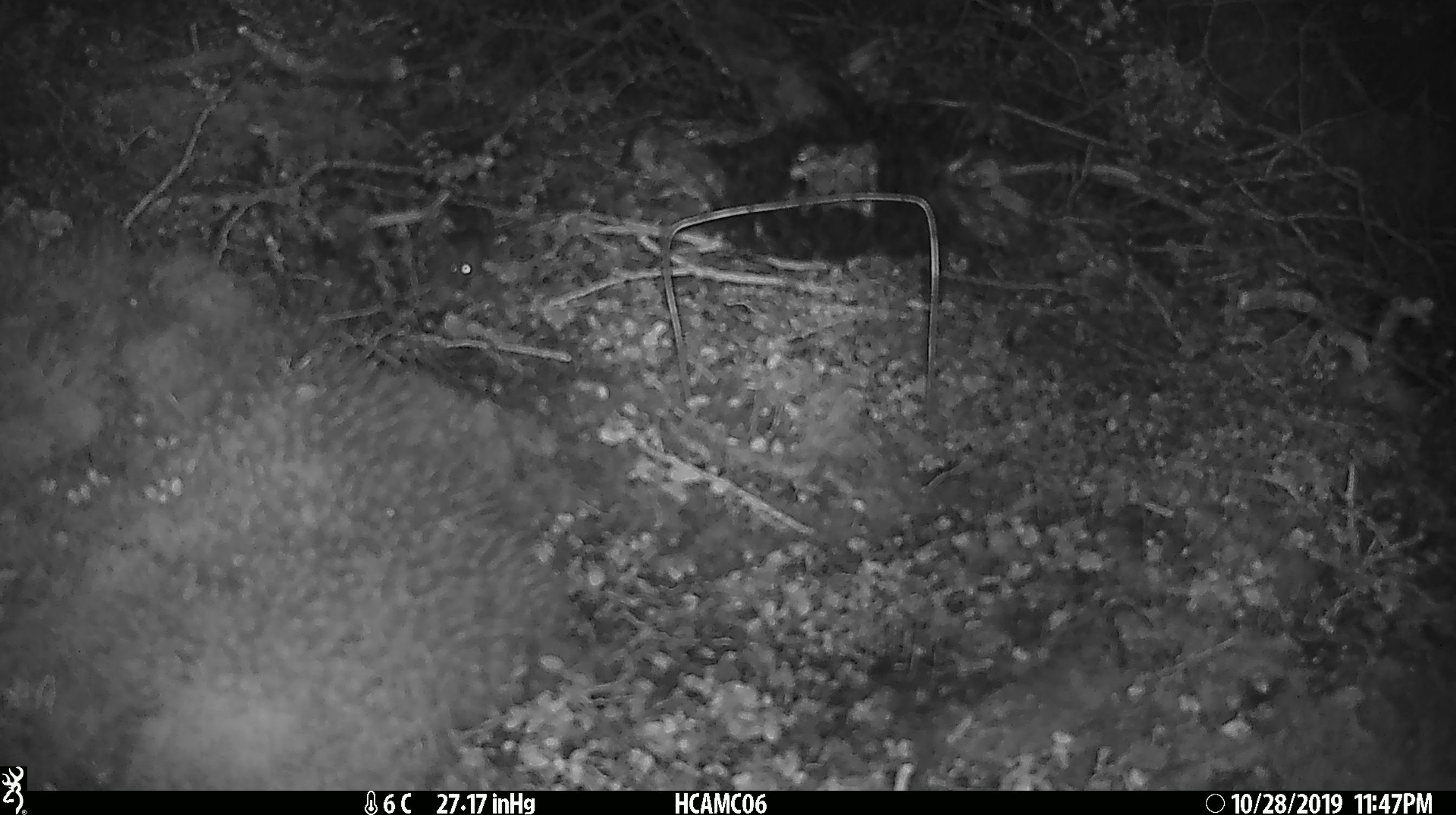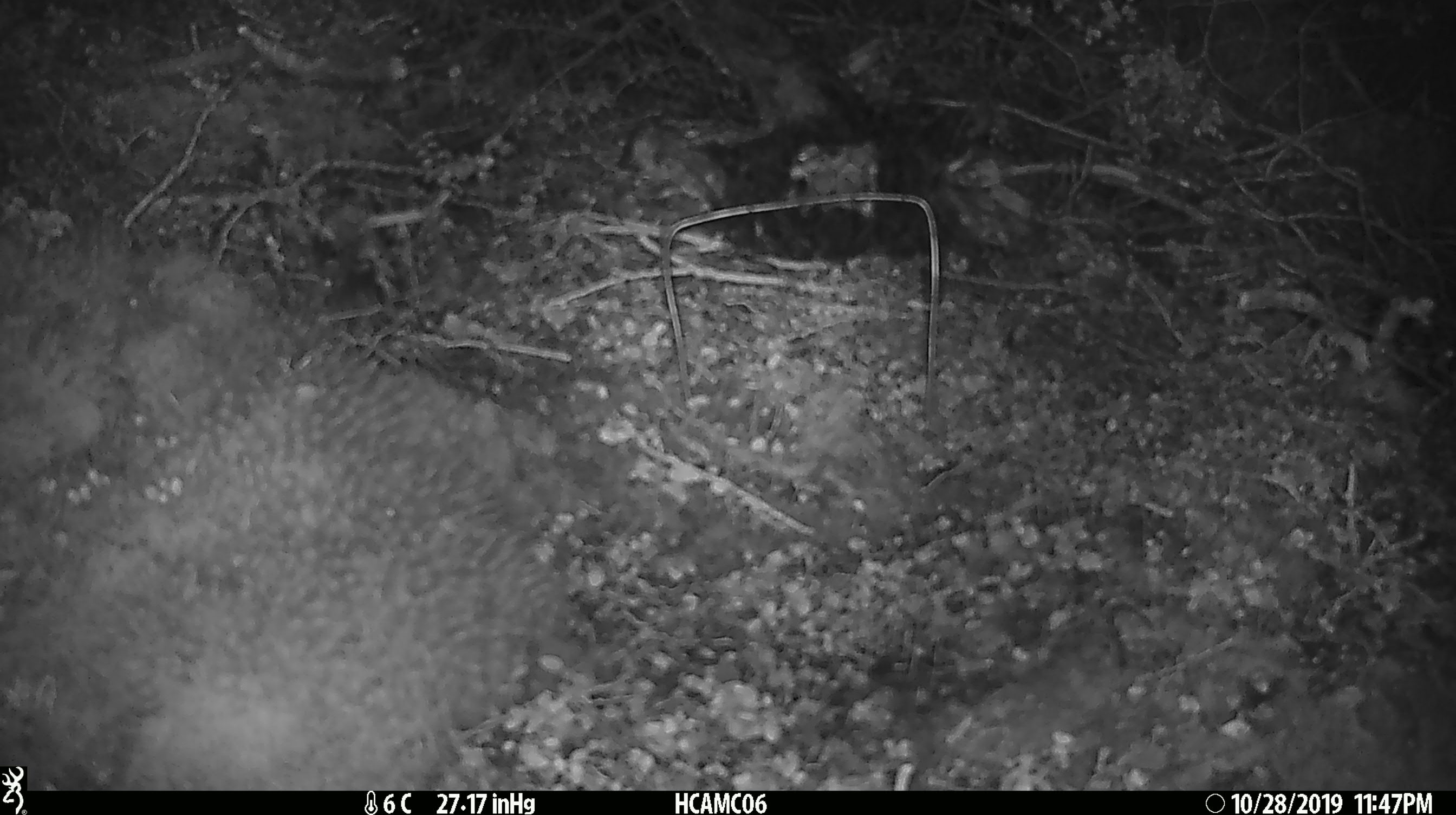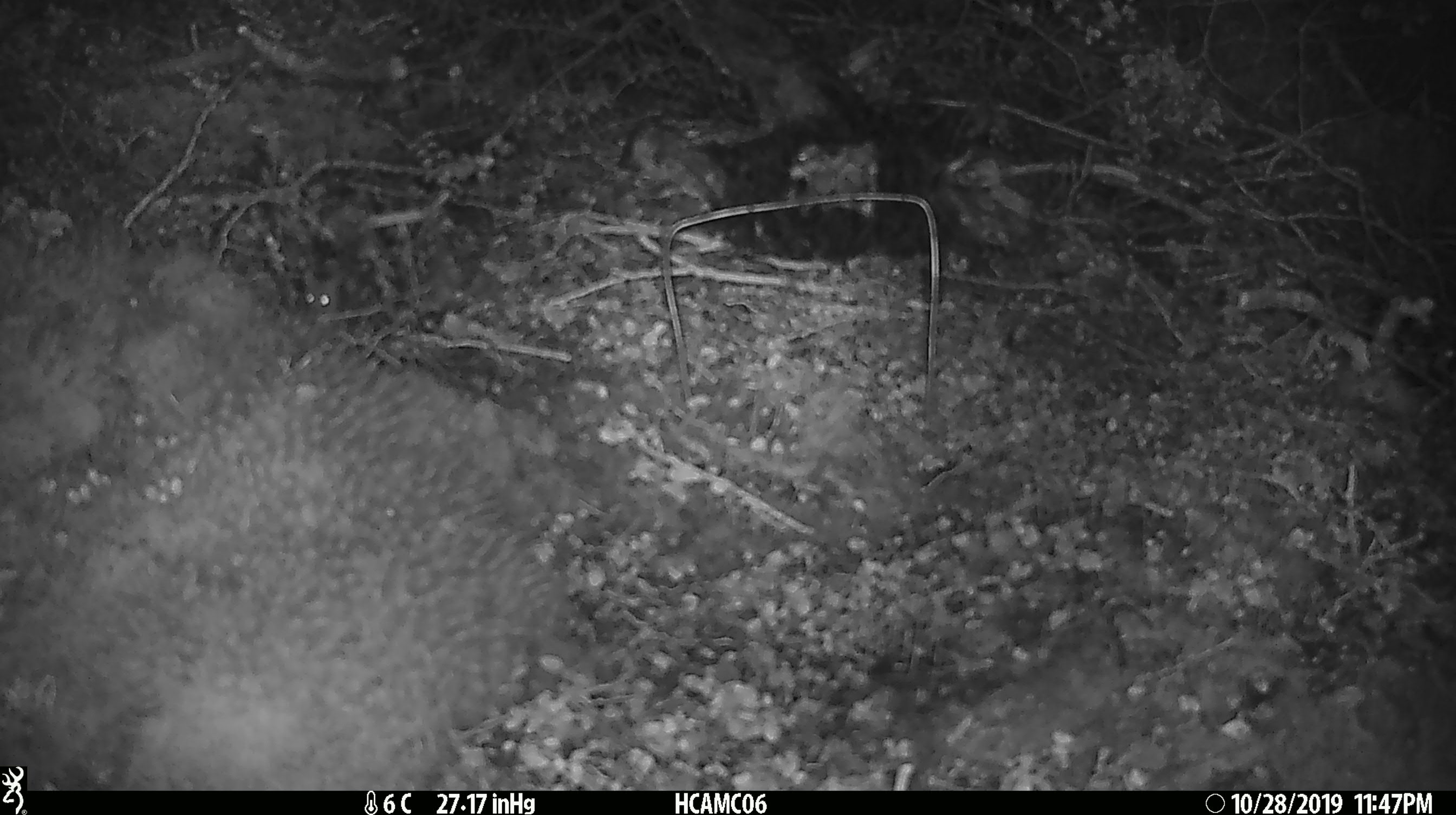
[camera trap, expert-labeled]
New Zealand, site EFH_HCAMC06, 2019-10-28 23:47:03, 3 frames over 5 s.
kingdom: Animalia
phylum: Chordata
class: Mammalia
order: Rodentia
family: Muridae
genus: Mus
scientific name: Mus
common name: mouse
Mouse (Mus).